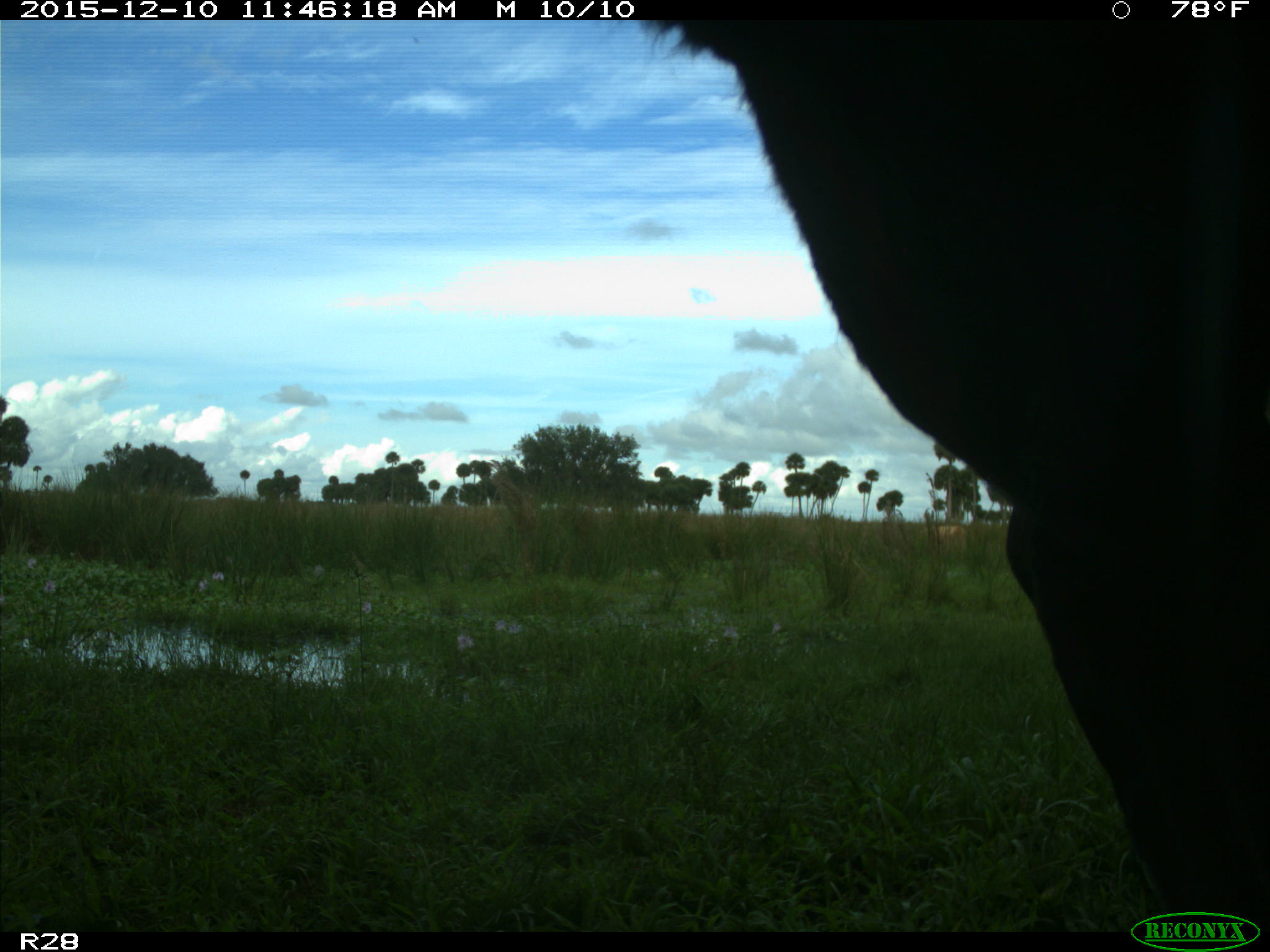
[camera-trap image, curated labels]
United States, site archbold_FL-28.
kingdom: Animalia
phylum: Chordata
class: Mammalia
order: Artiodactyla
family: Bovidae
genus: Bos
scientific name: Bos taurus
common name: domestic cow